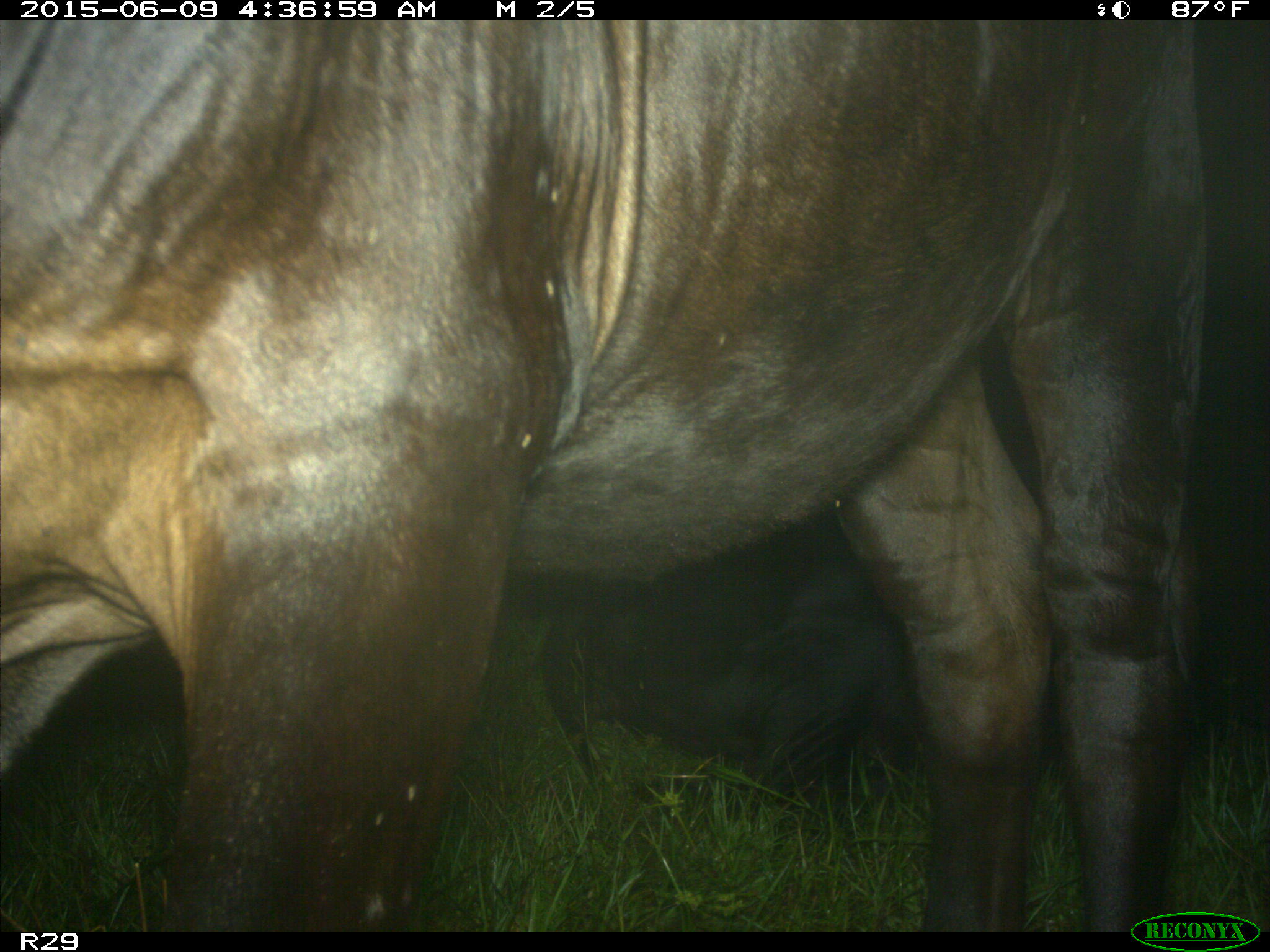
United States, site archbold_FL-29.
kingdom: Animalia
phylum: Chordata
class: Mammalia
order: Artiodactyla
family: Bovidae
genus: Bos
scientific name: Bos taurus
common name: domestic cow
Bos taurus (domestic cow).